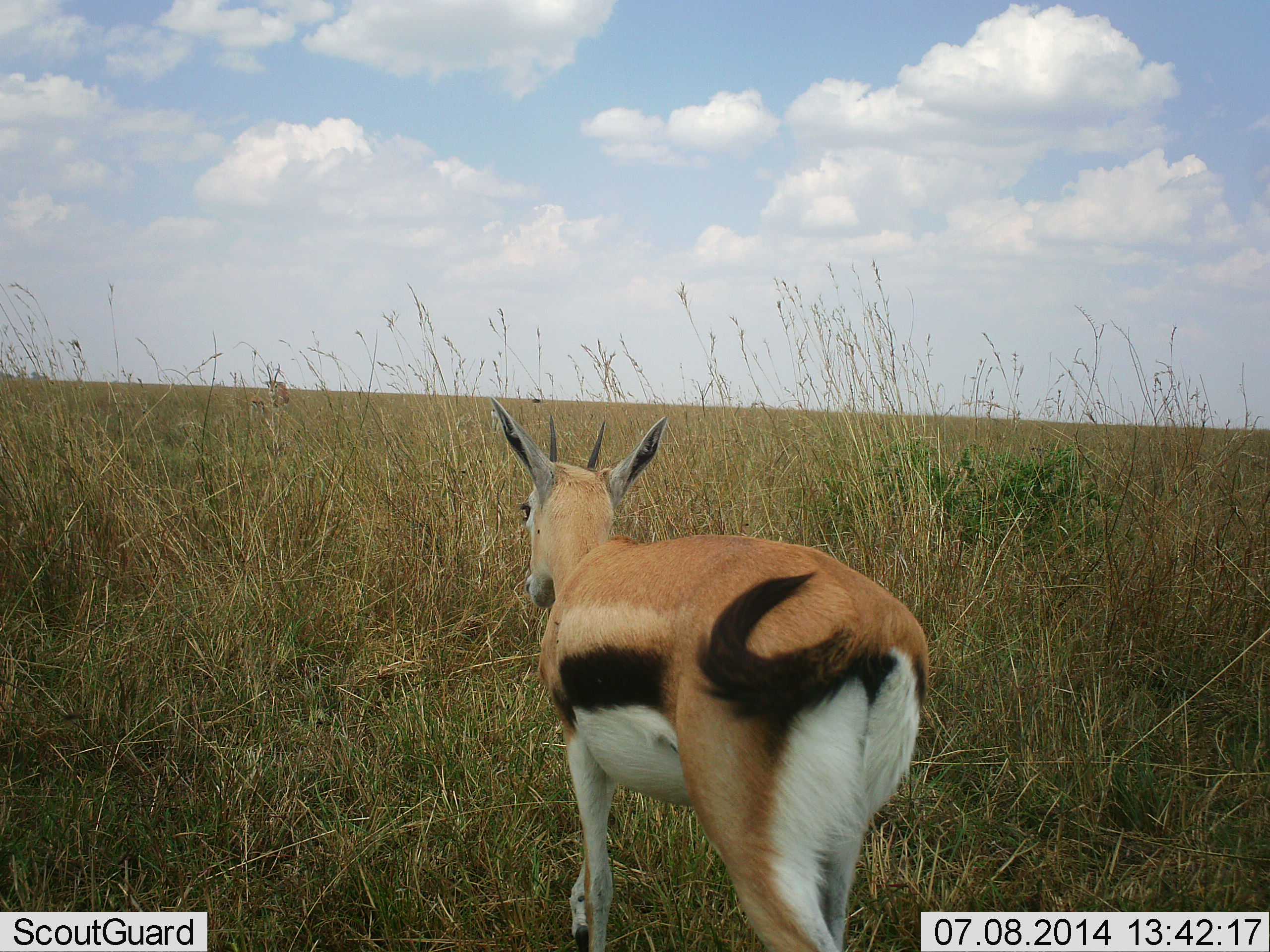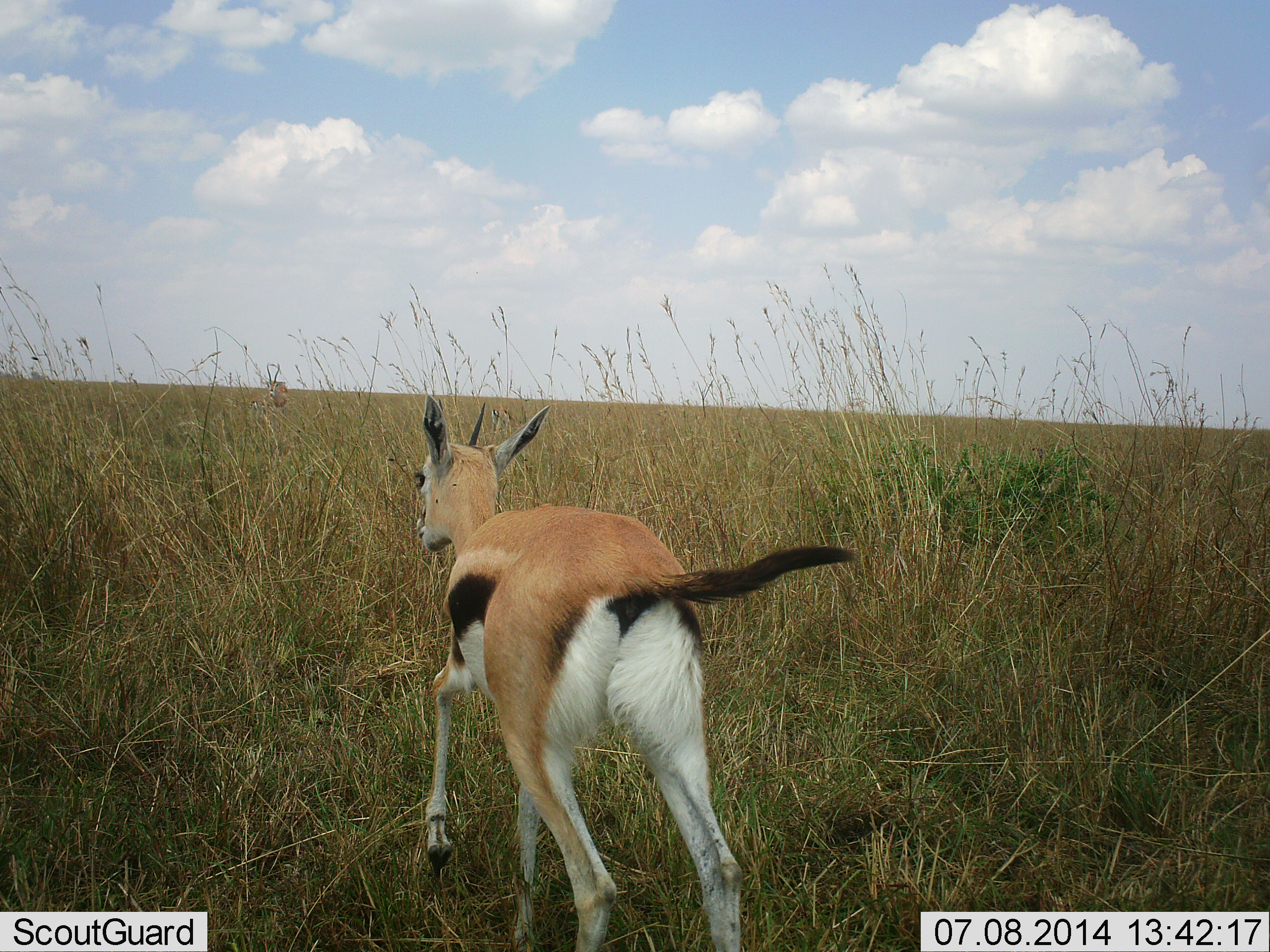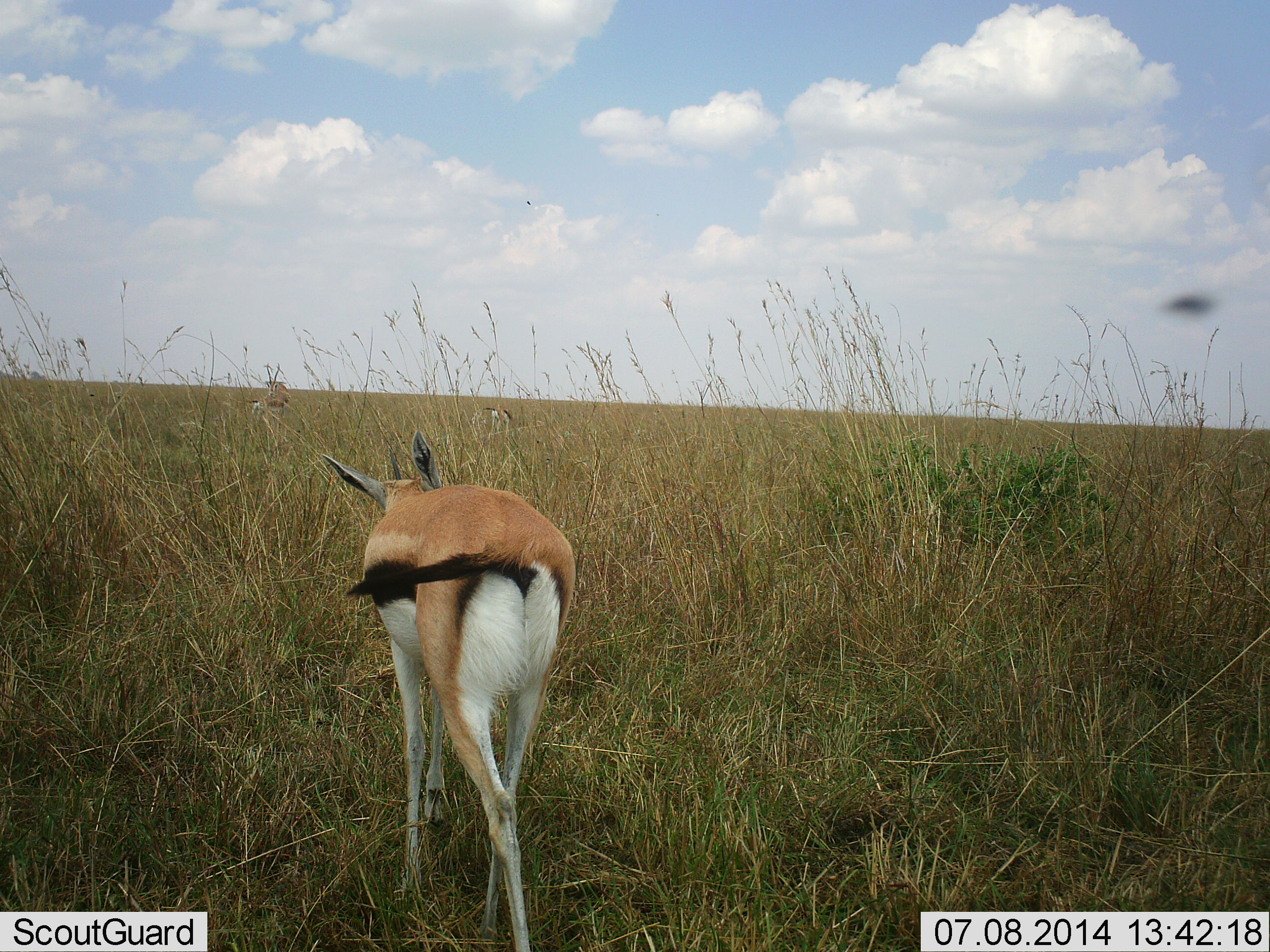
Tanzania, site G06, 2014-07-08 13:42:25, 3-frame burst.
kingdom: Animalia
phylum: Chordata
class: Mammalia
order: Artiodactyla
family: Bovidae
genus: Eudorcas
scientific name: Eudorcas thomsonii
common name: thomson's gazelle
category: gazellethomsons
Gazellethomsons (thomson's gazelle) (Eudorcas thomsonii), count 1. Behavior (volunteer vote fractions): standing 0%, resting 0%, moving 100%, interacting 0%. Young present (vote fraction): 18%. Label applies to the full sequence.